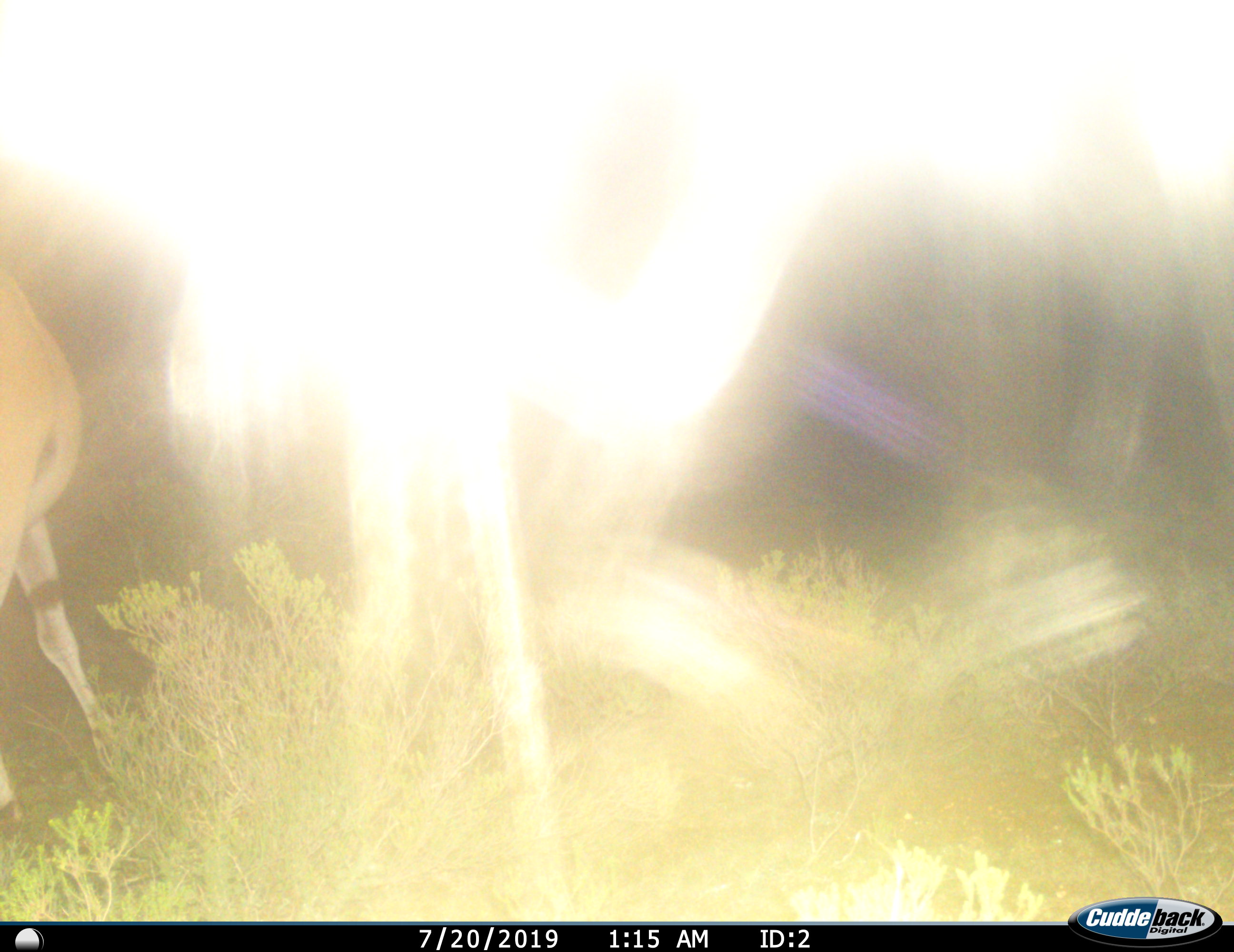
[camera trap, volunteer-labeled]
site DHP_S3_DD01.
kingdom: Animalia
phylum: Chordata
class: Mammalia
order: Artiodactyla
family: Bovidae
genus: Tragelaphus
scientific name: Tragelaphus oryx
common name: eland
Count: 1.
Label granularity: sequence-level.